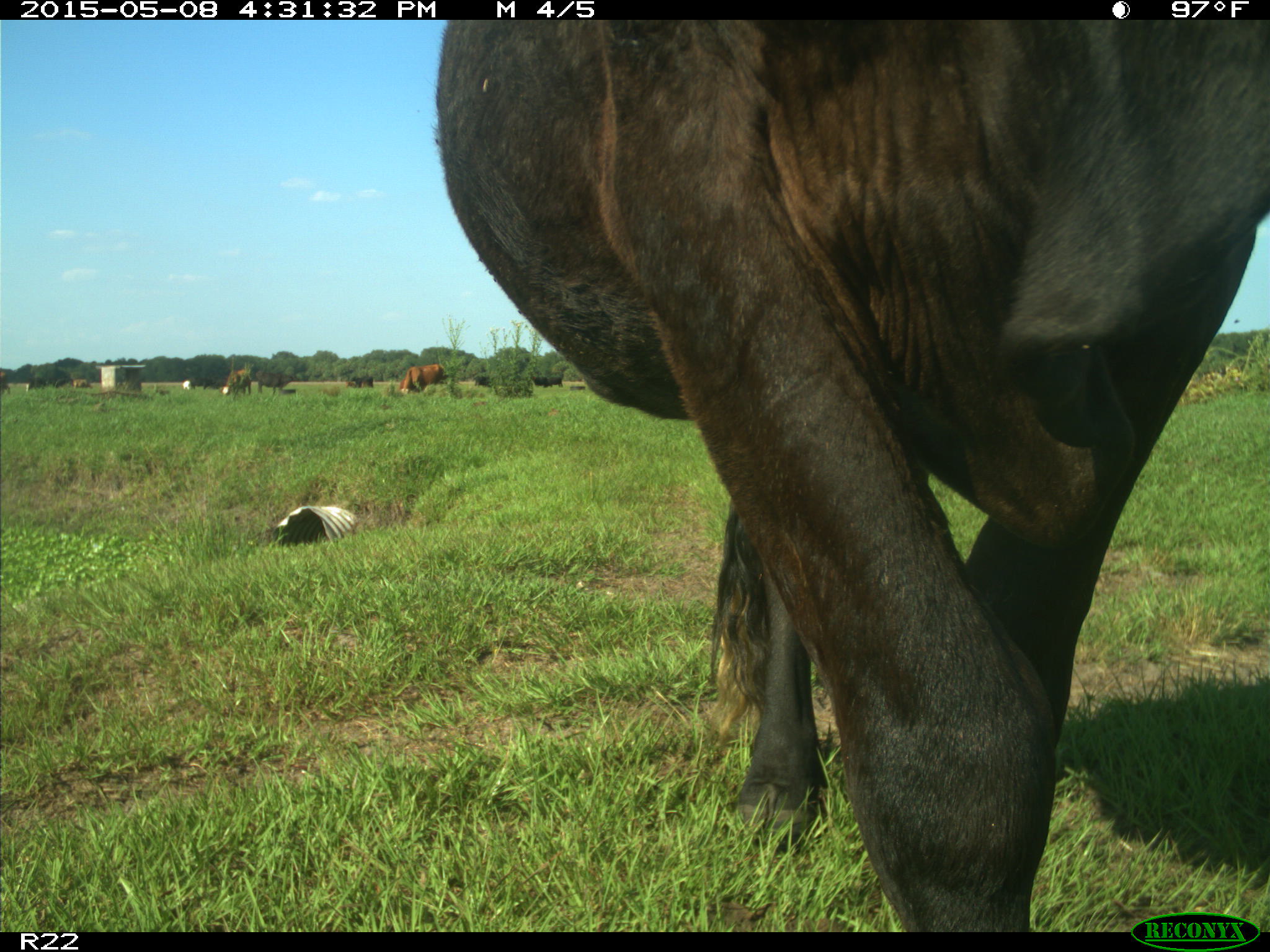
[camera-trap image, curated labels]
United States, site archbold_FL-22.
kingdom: Animalia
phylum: Chordata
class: Mammalia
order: Artiodactyla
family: Bovidae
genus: Bos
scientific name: Bos taurus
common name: domestic cow